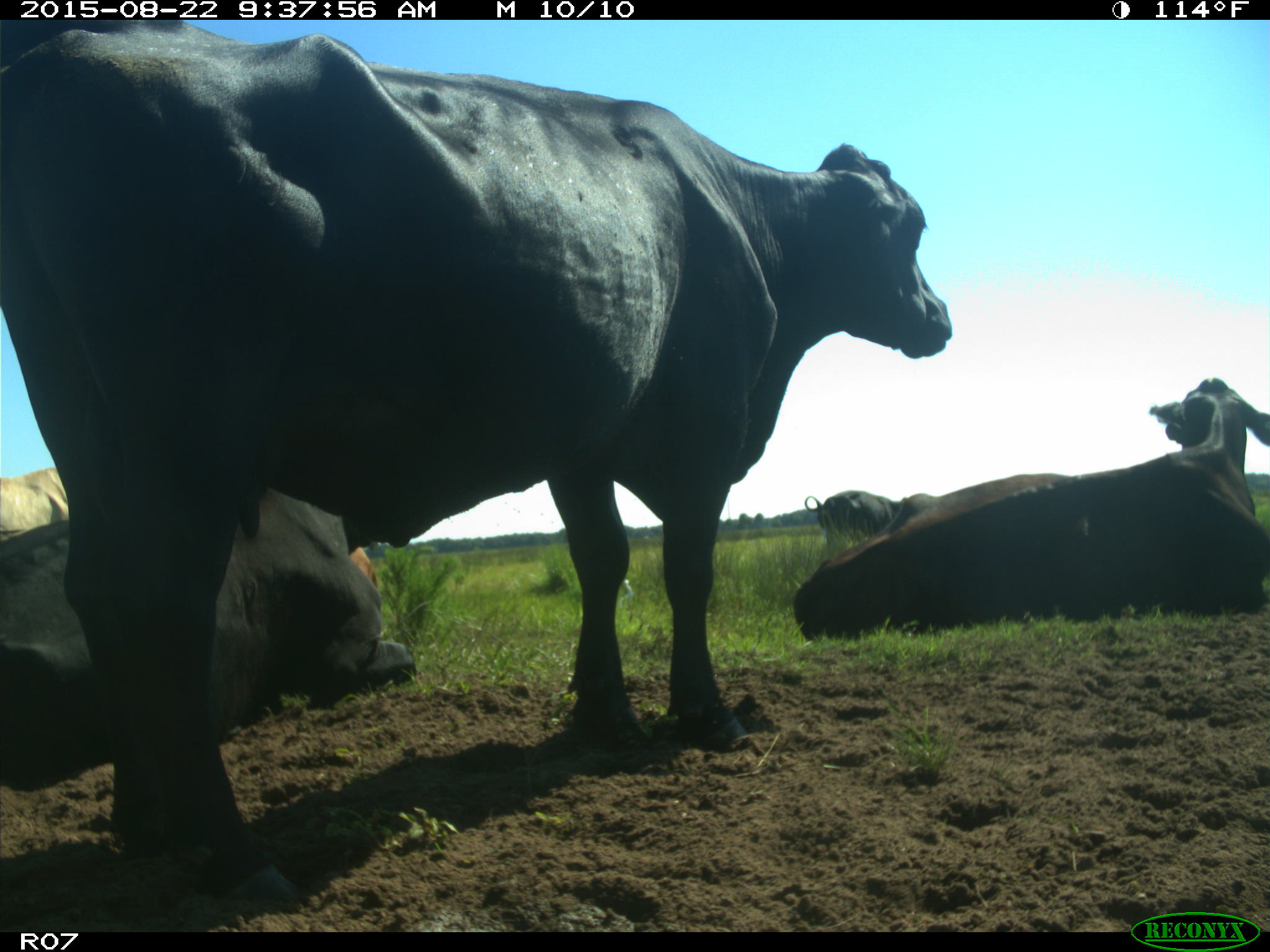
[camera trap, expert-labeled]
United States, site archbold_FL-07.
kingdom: Animalia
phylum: Chordata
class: Mammalia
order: Artiodactyla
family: Bovidae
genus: Bos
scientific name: Bos taurus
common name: domestic cow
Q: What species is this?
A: Bos taurus (domestic cow).